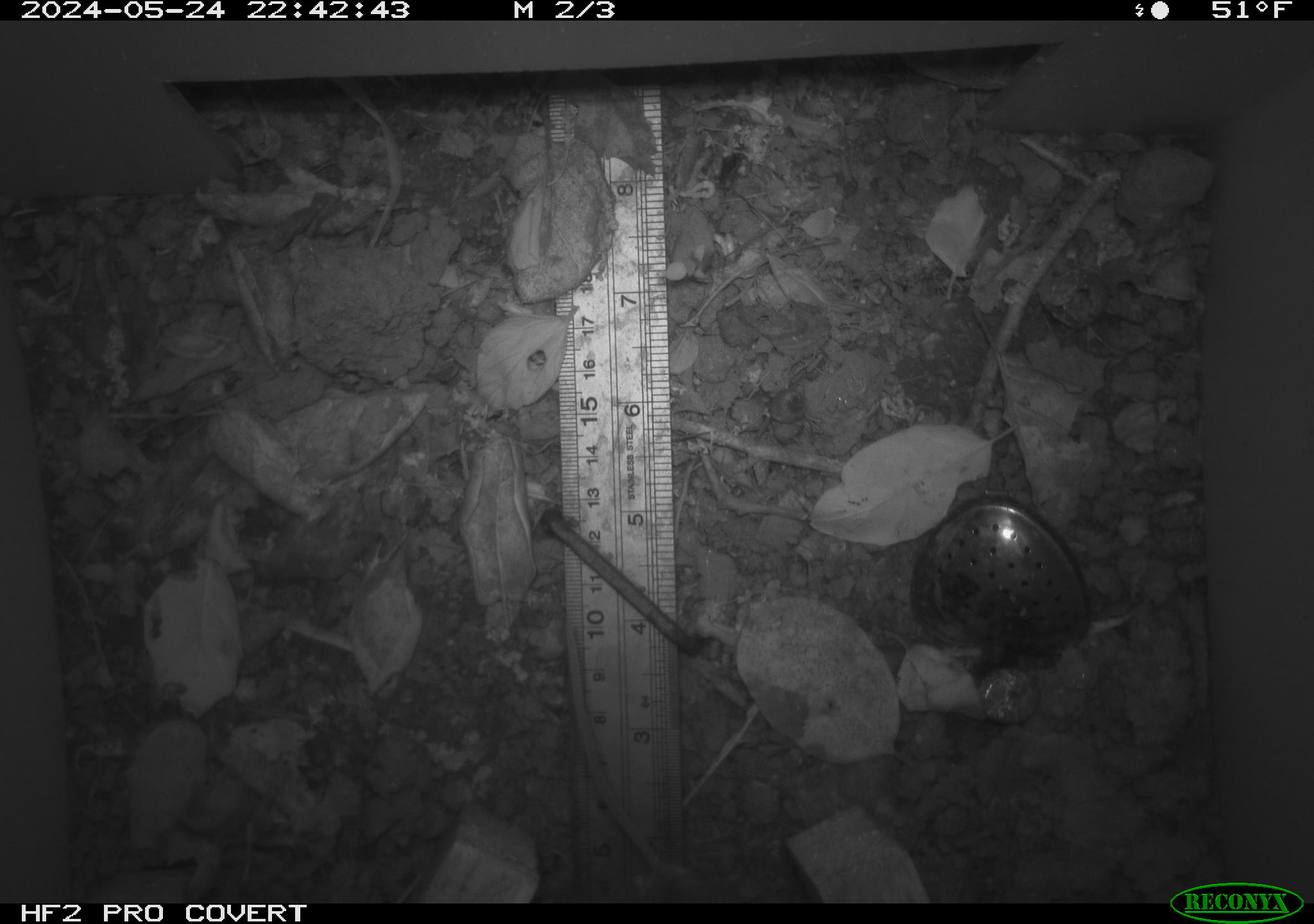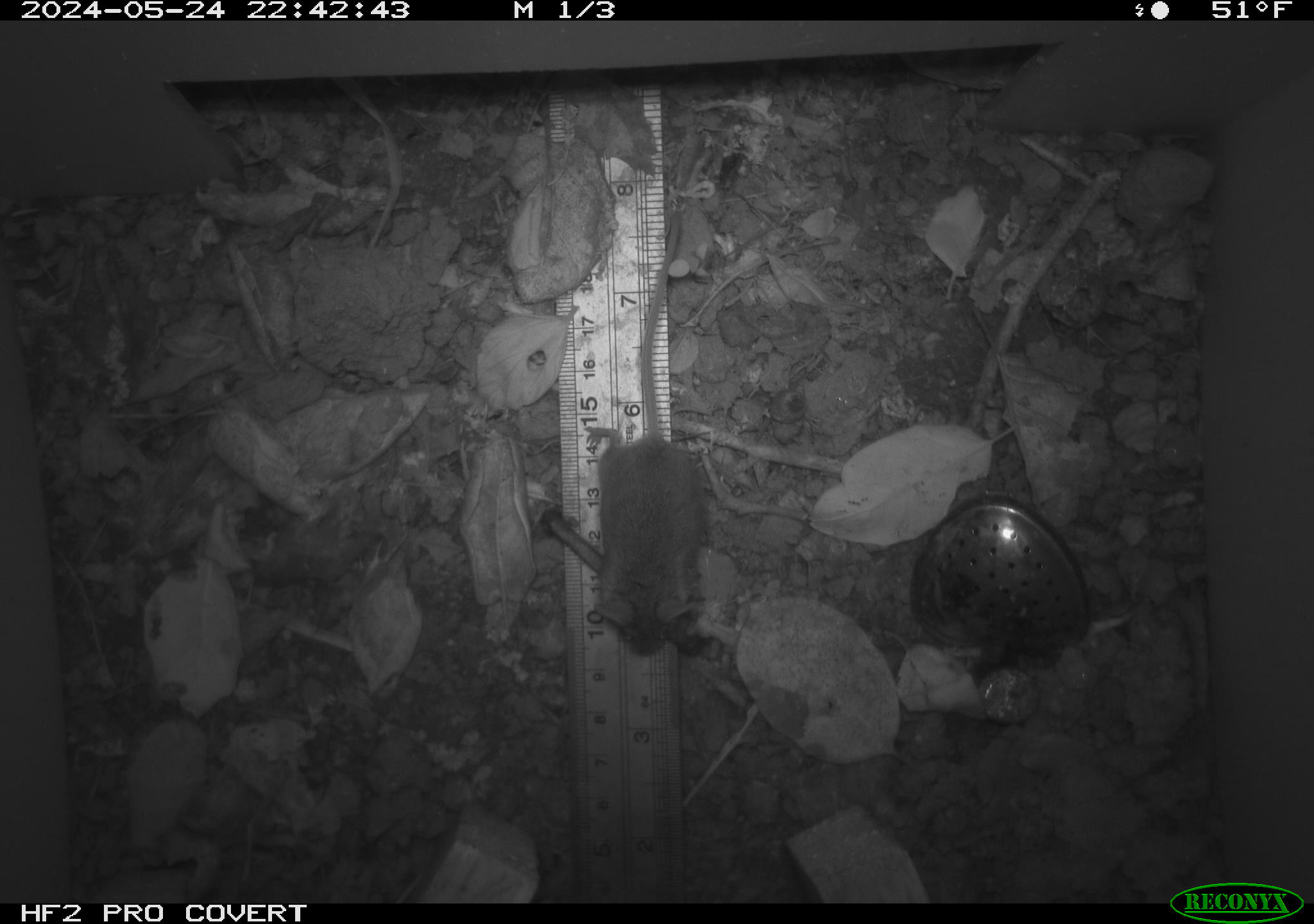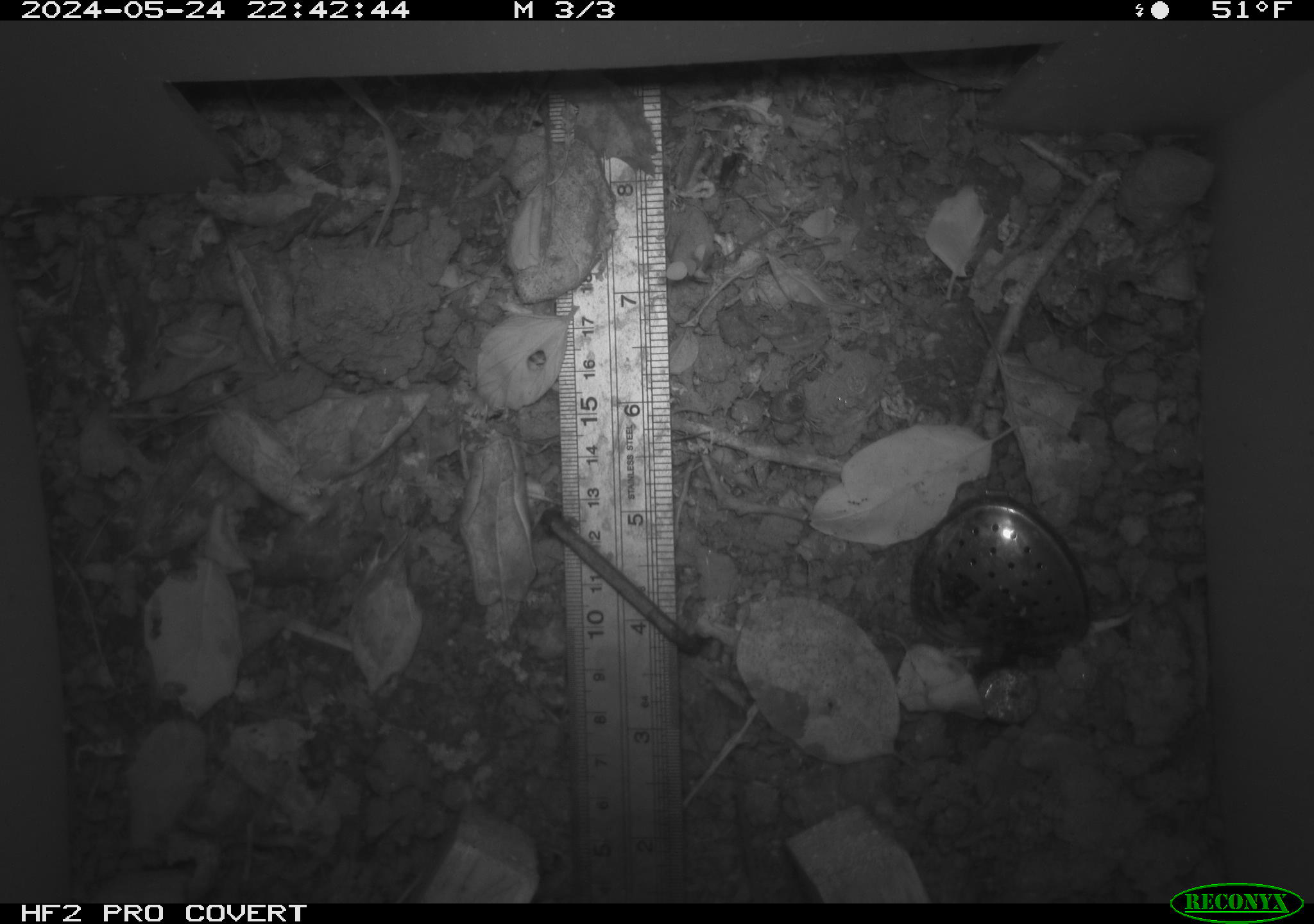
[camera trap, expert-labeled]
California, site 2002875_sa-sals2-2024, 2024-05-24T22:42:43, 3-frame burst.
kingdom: Animalia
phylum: Chordata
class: Mammalia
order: Rodentia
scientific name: Rodentia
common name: mouse species